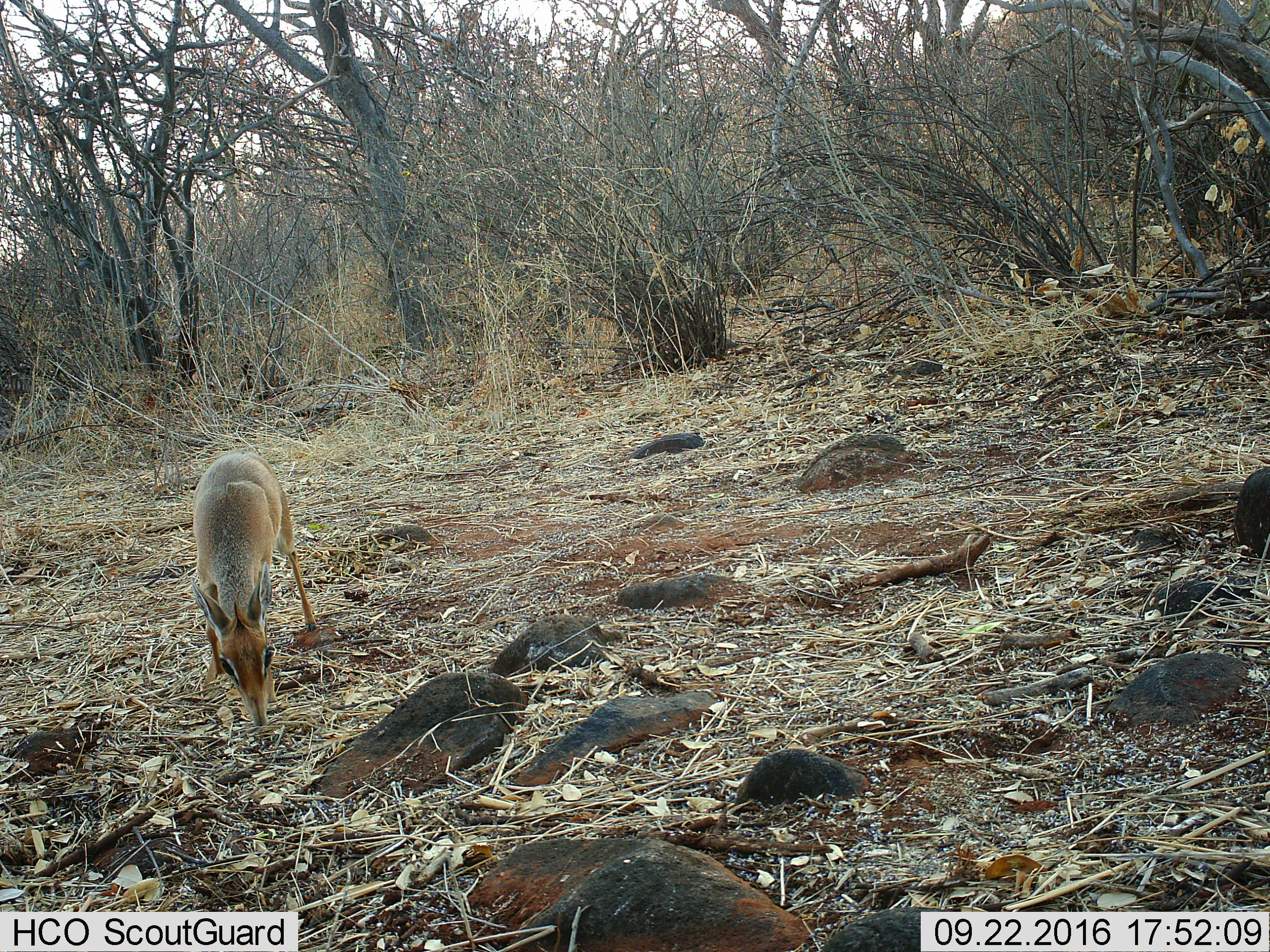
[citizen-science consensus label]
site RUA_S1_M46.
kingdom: Animalia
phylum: Chordata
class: Mammalia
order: Artiodactyla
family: Bovidae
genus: Madoqua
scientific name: Madoqua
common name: dik-dik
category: dikdik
Dikdik (dik-dik) (Madoqua), count 1. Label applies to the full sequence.